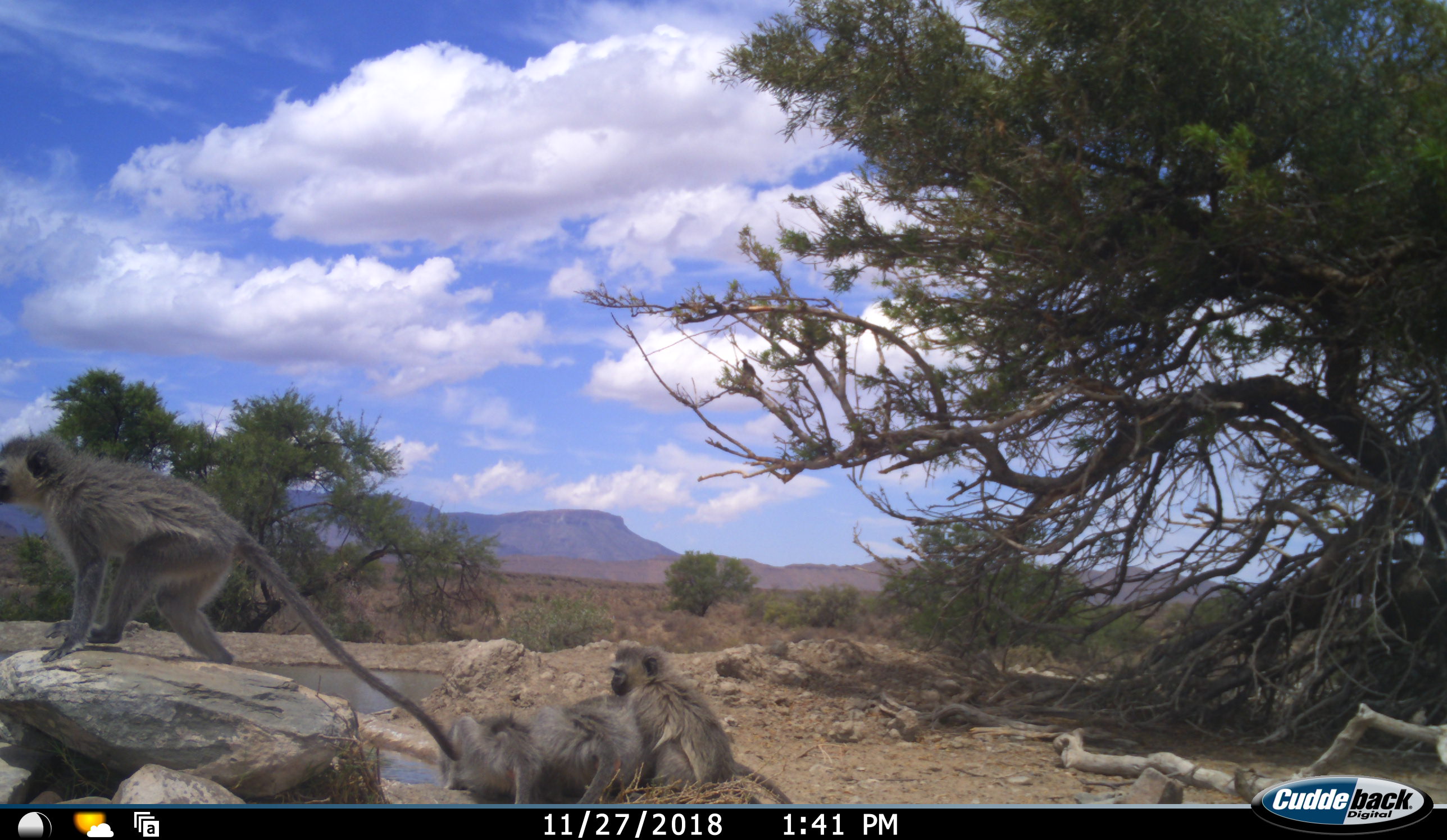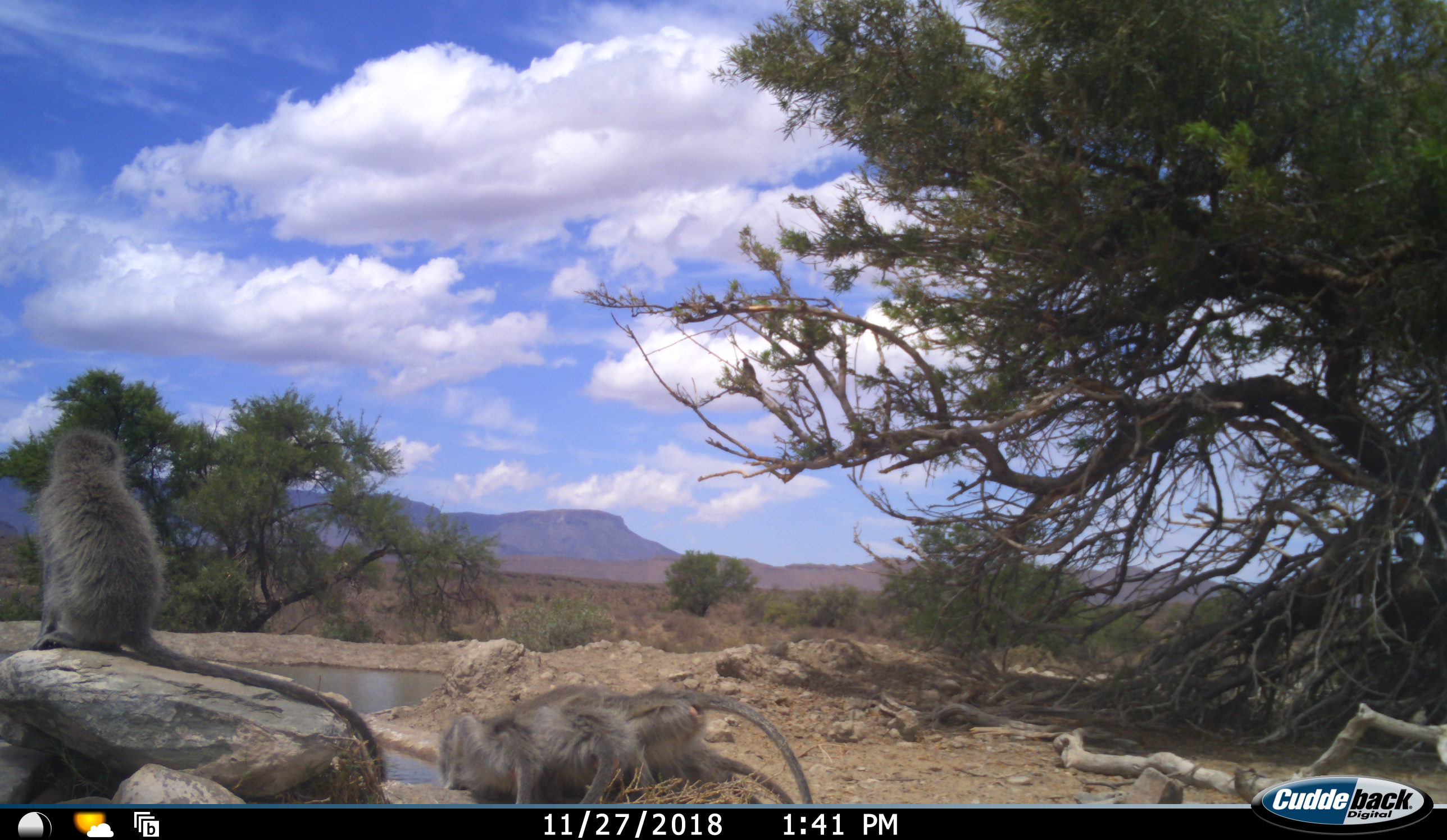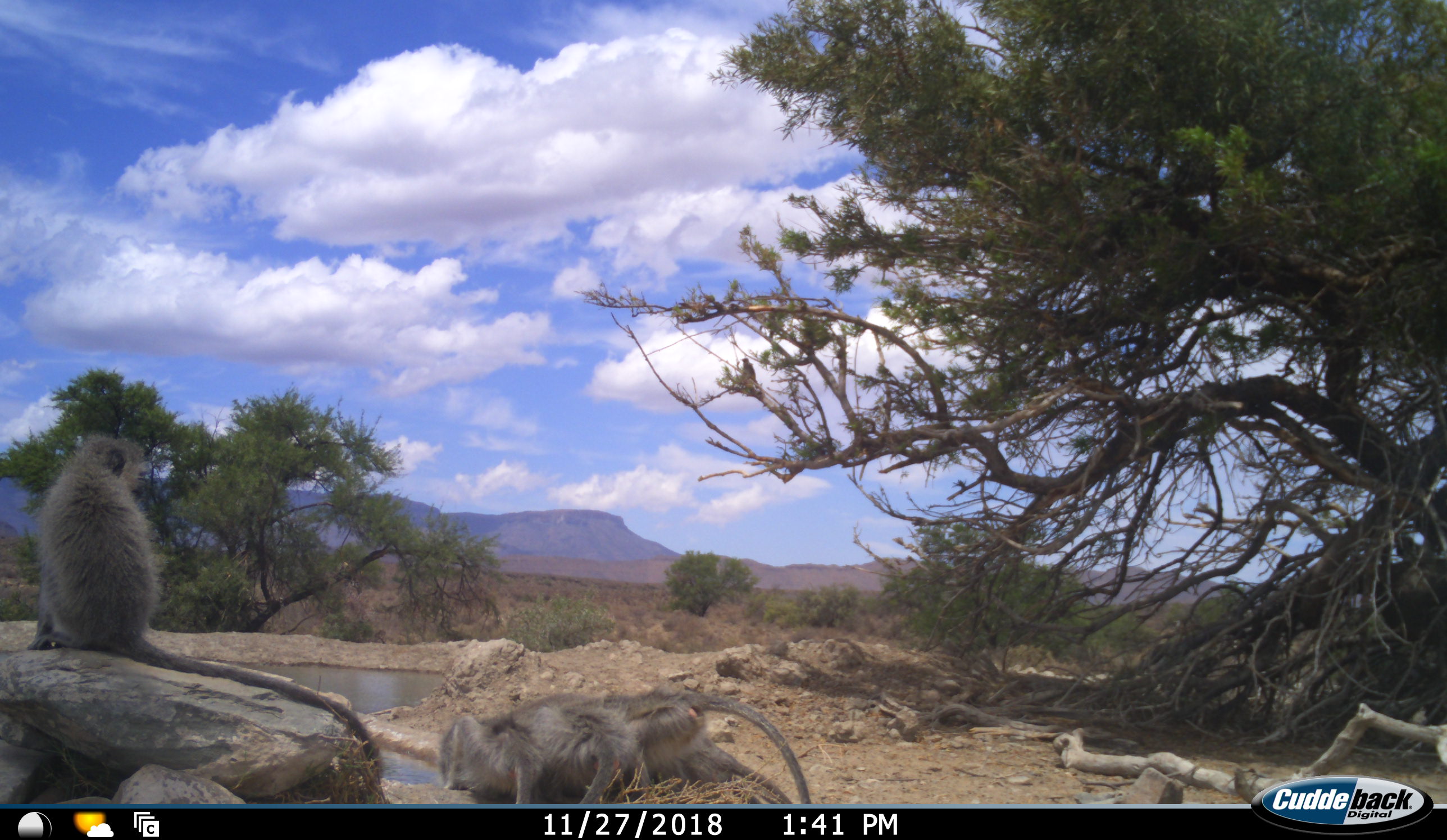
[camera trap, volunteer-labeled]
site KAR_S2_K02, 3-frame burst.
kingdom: Animalia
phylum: Chordata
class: Mammalia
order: Primates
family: Cercopithecidae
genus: Chlorocebus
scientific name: Chlorocebus pygerythrus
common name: vervet monkey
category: monkeyvervet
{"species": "monkeyvervet (vervet monkey) (Chlorocebus pygerythrus)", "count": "5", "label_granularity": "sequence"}